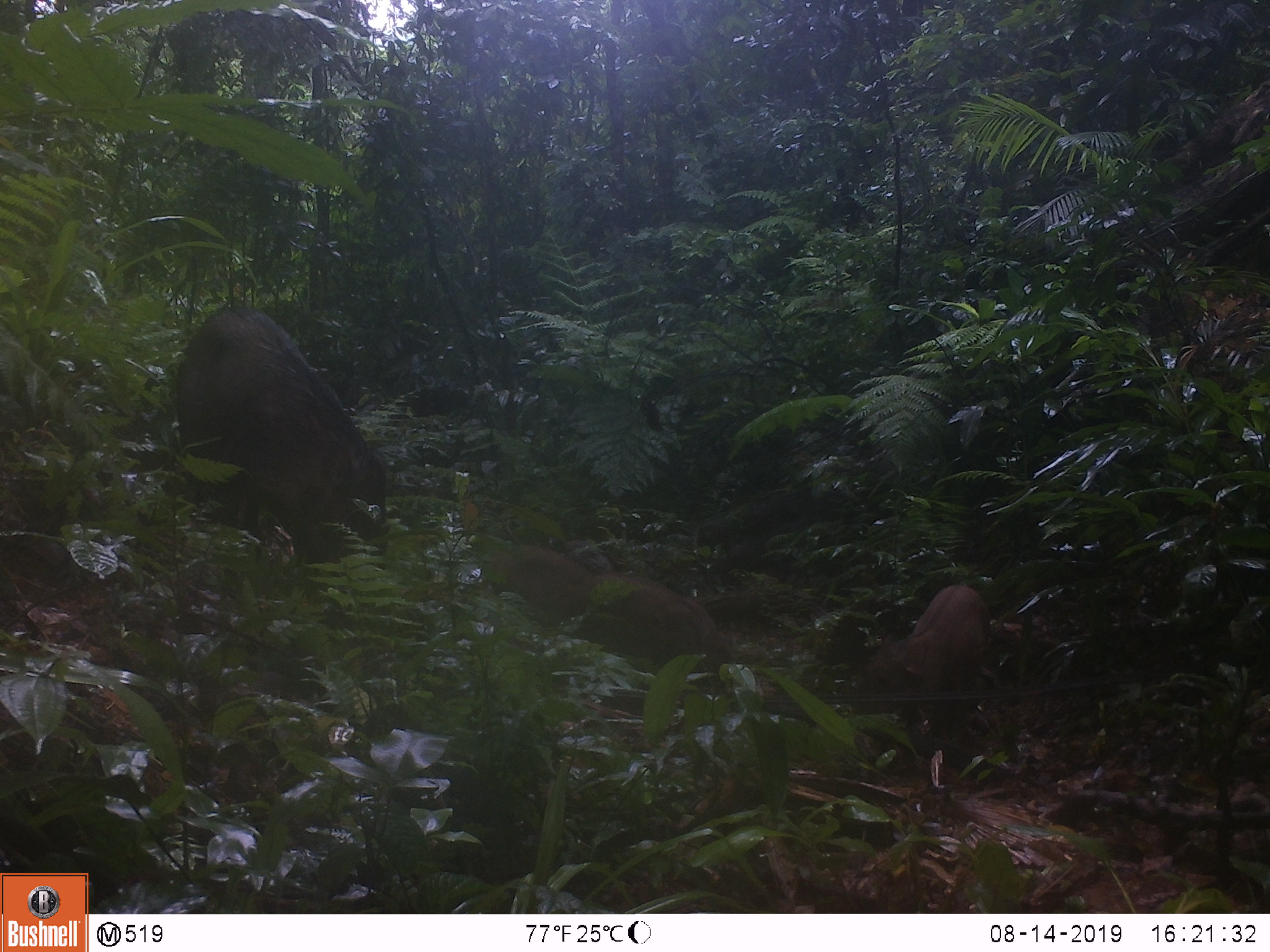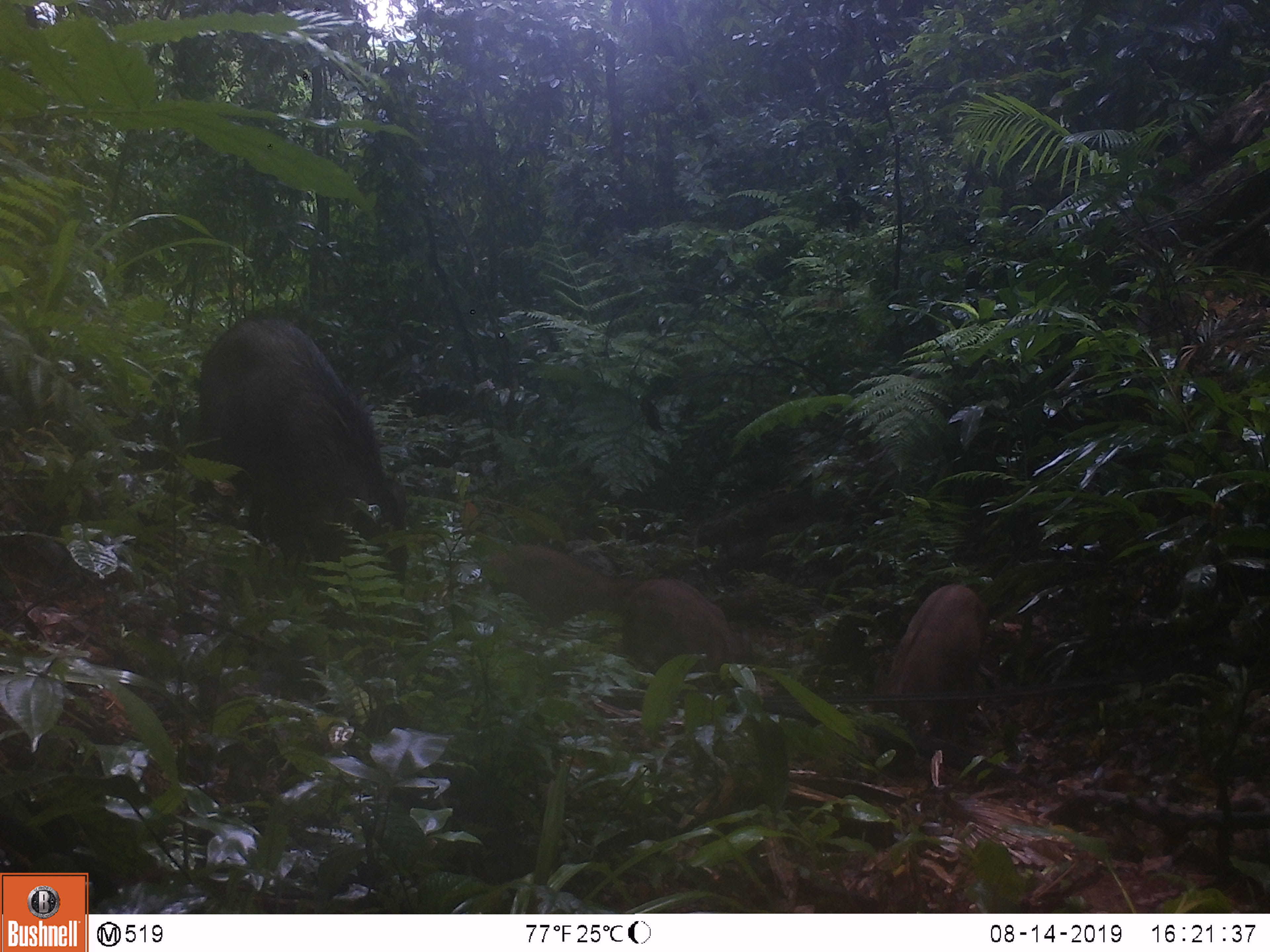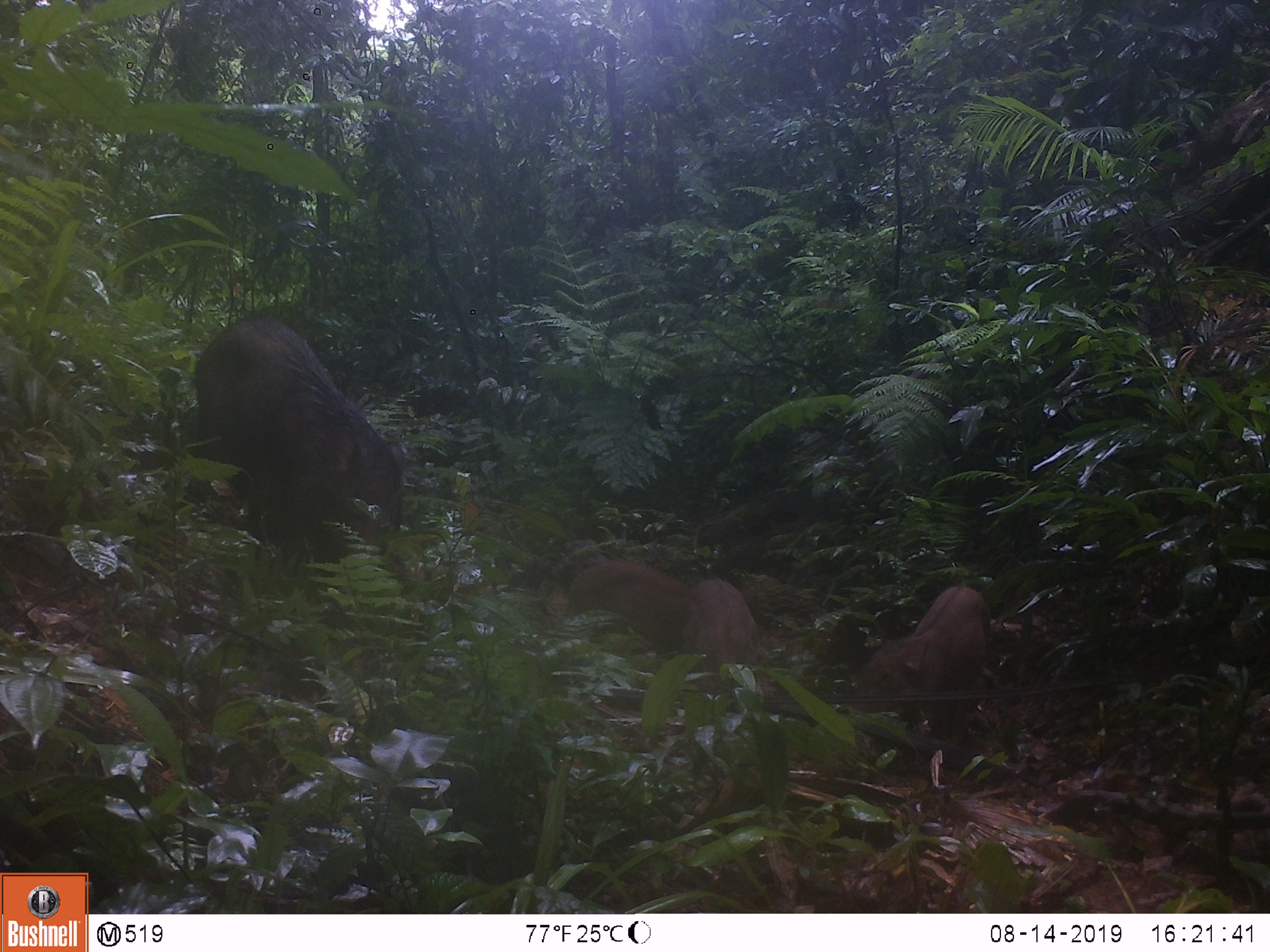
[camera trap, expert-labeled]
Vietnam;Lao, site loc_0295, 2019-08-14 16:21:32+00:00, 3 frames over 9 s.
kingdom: Animalia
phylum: Chordata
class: Mammalia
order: Artiodactyla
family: Suidae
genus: Sus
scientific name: Sus scrofa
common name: eurasian wild pig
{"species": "eurasian wild pig (Sus scrofa)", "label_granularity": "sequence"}